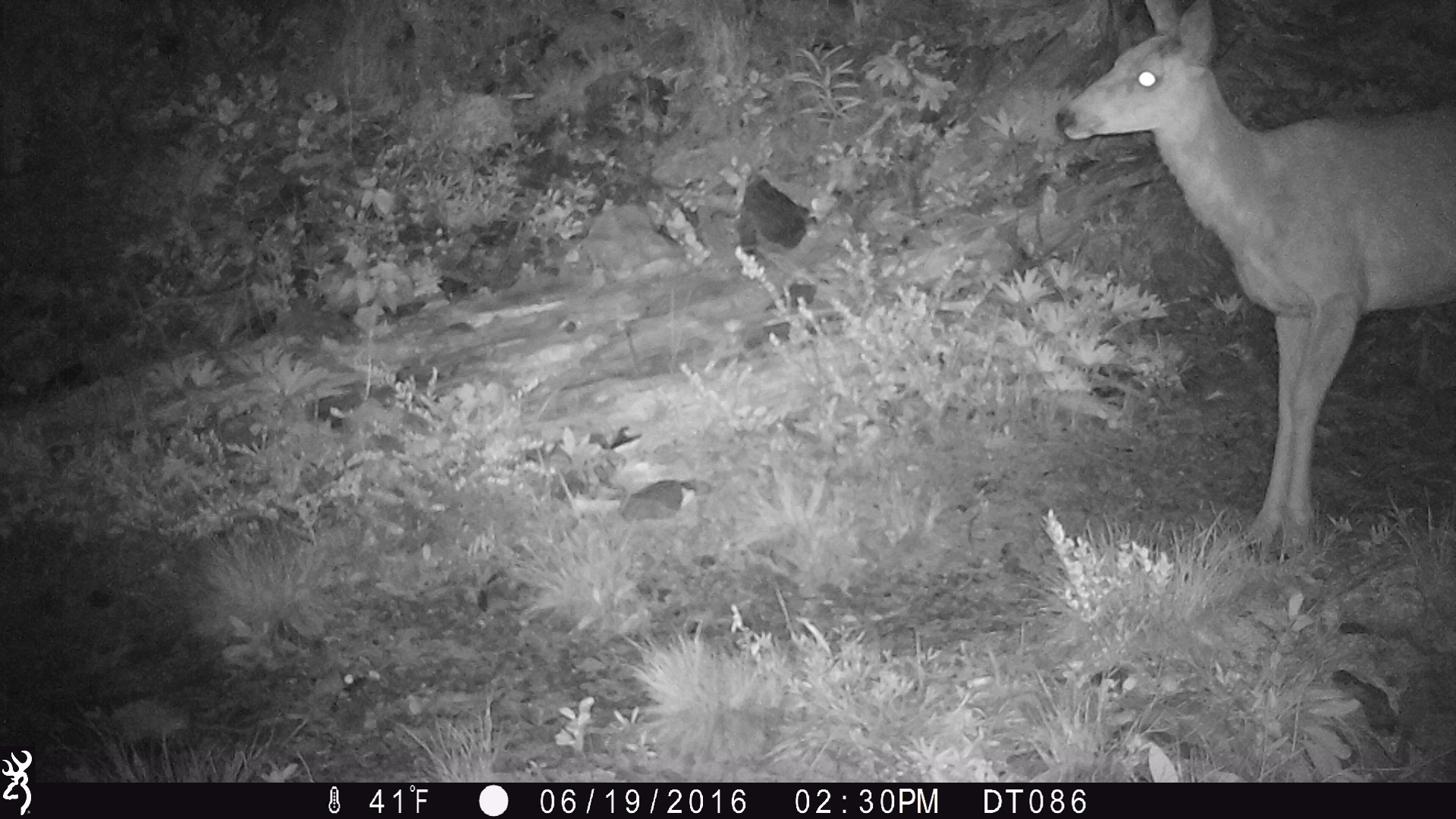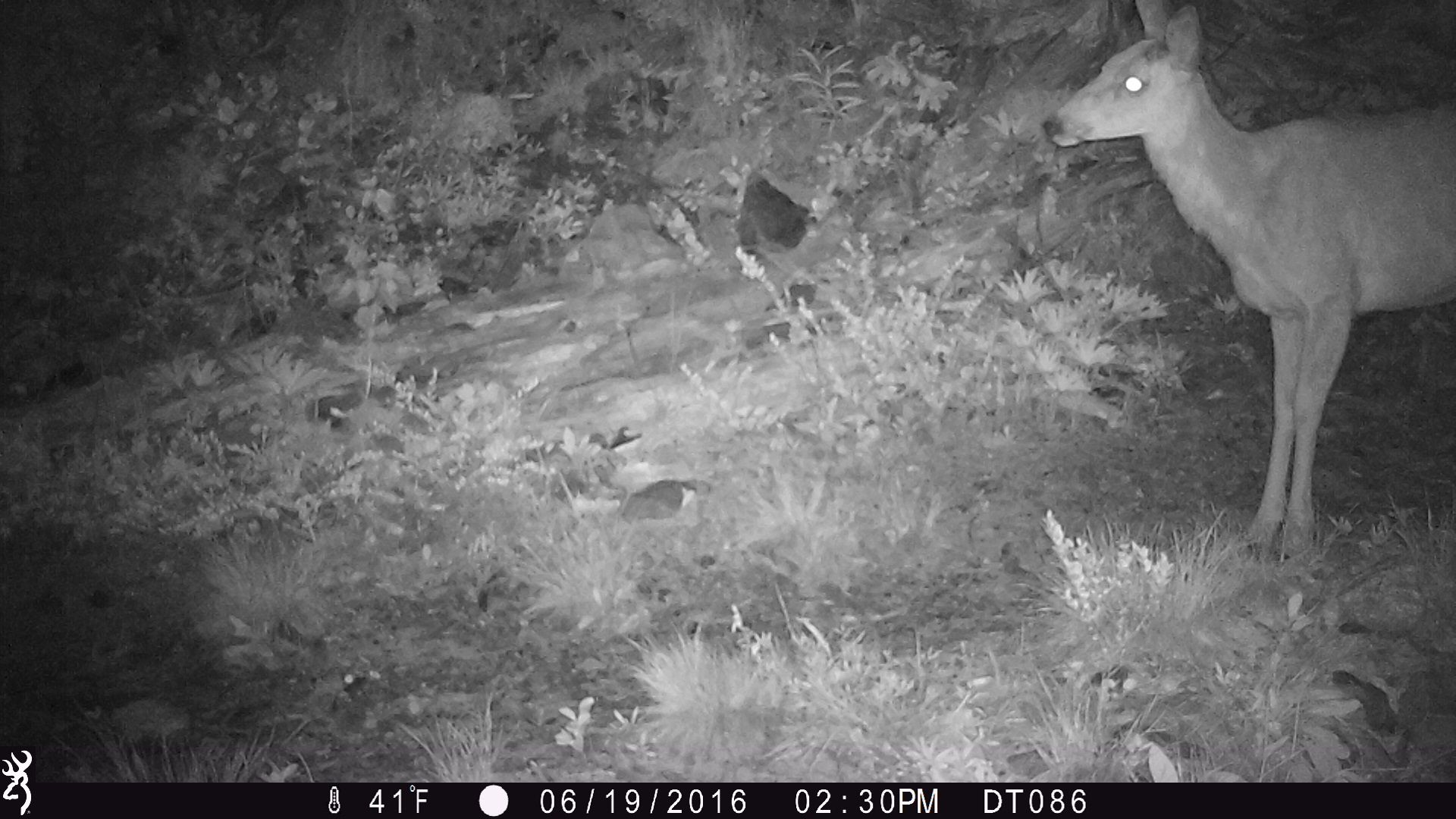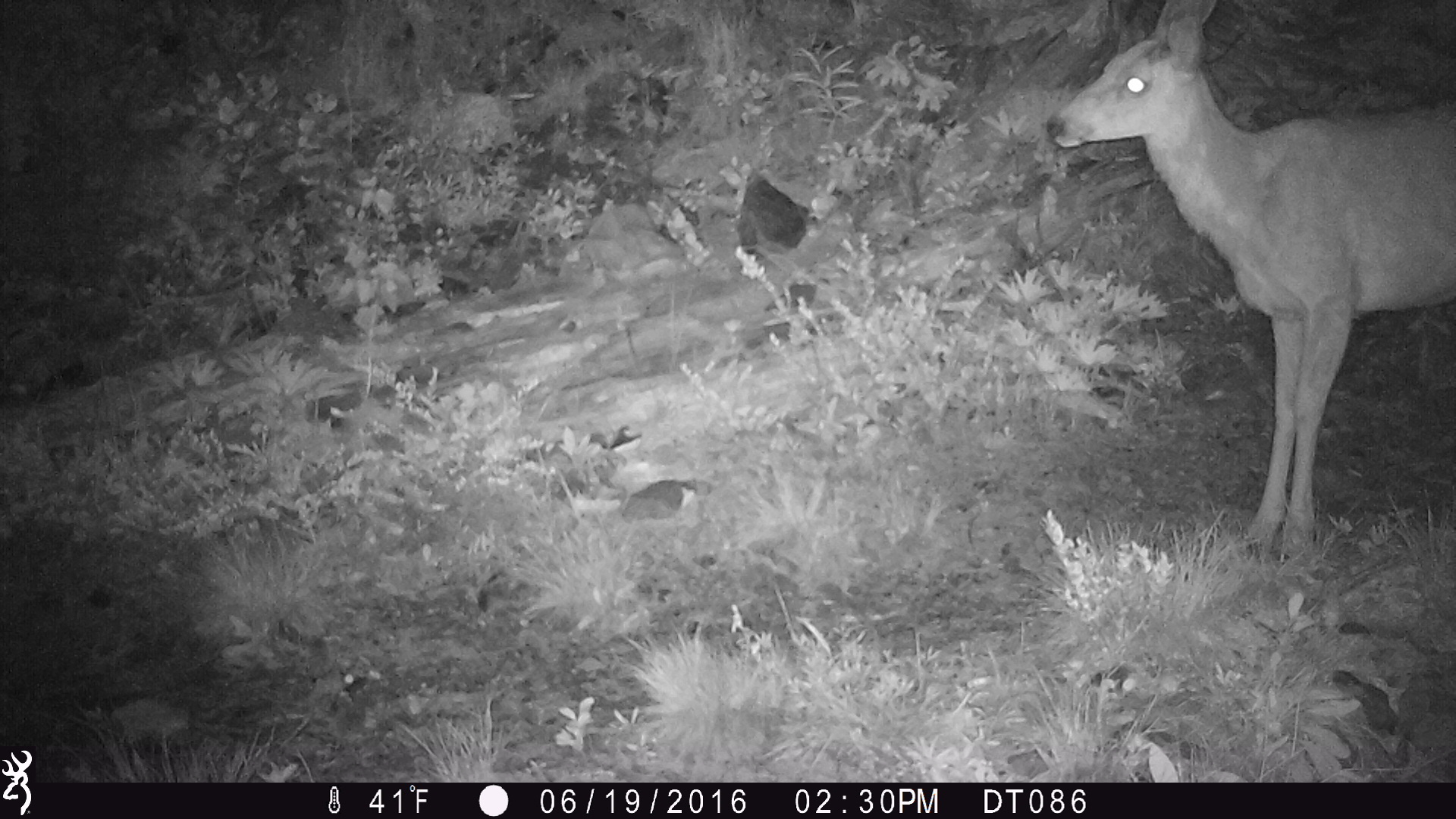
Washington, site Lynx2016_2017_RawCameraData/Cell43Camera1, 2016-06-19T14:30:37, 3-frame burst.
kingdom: Animalia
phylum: Chordata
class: Mammalia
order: Artiodactyla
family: Cervidae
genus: Odocoileus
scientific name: Odocoileus hemionus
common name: mule deer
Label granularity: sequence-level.